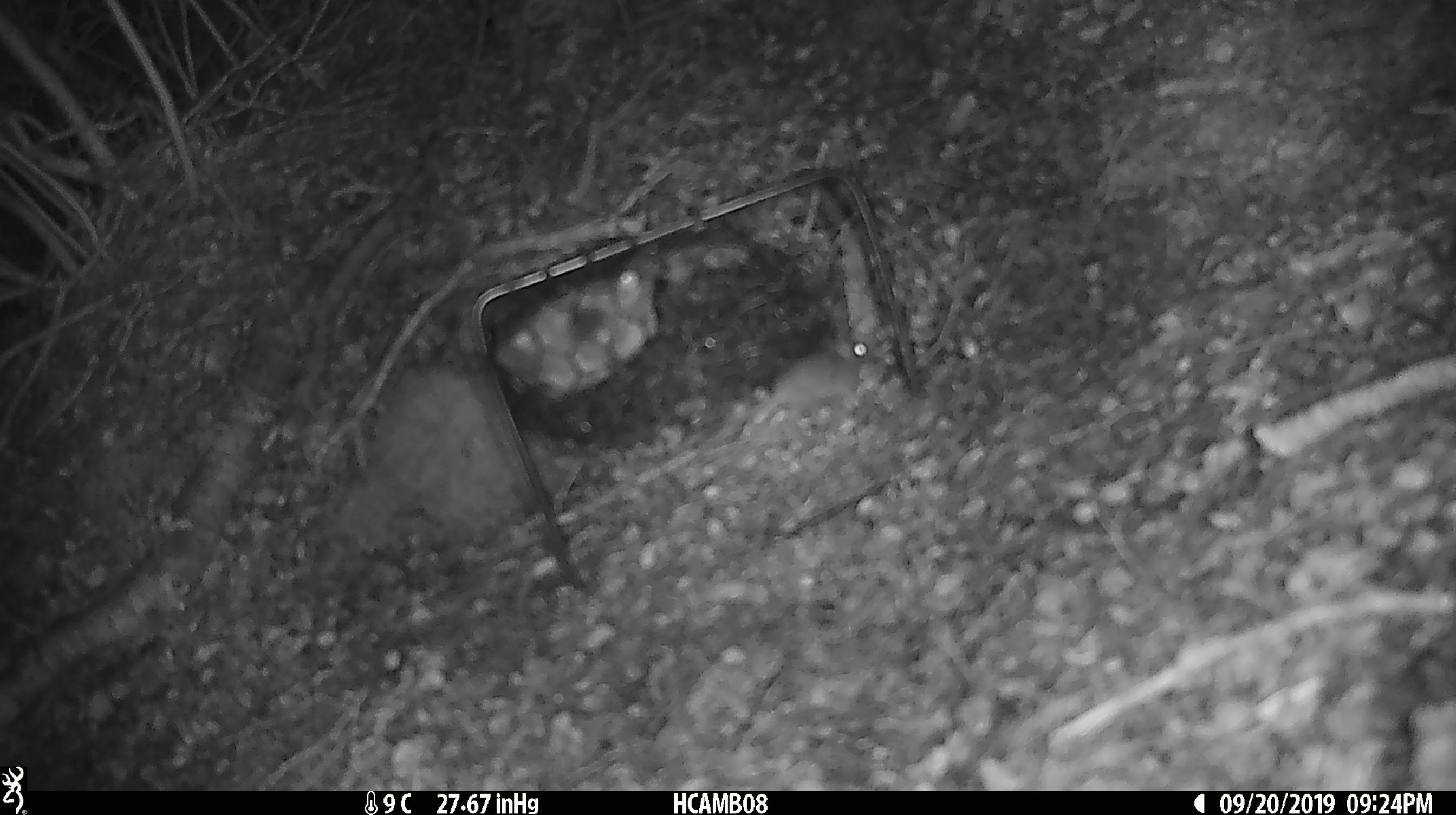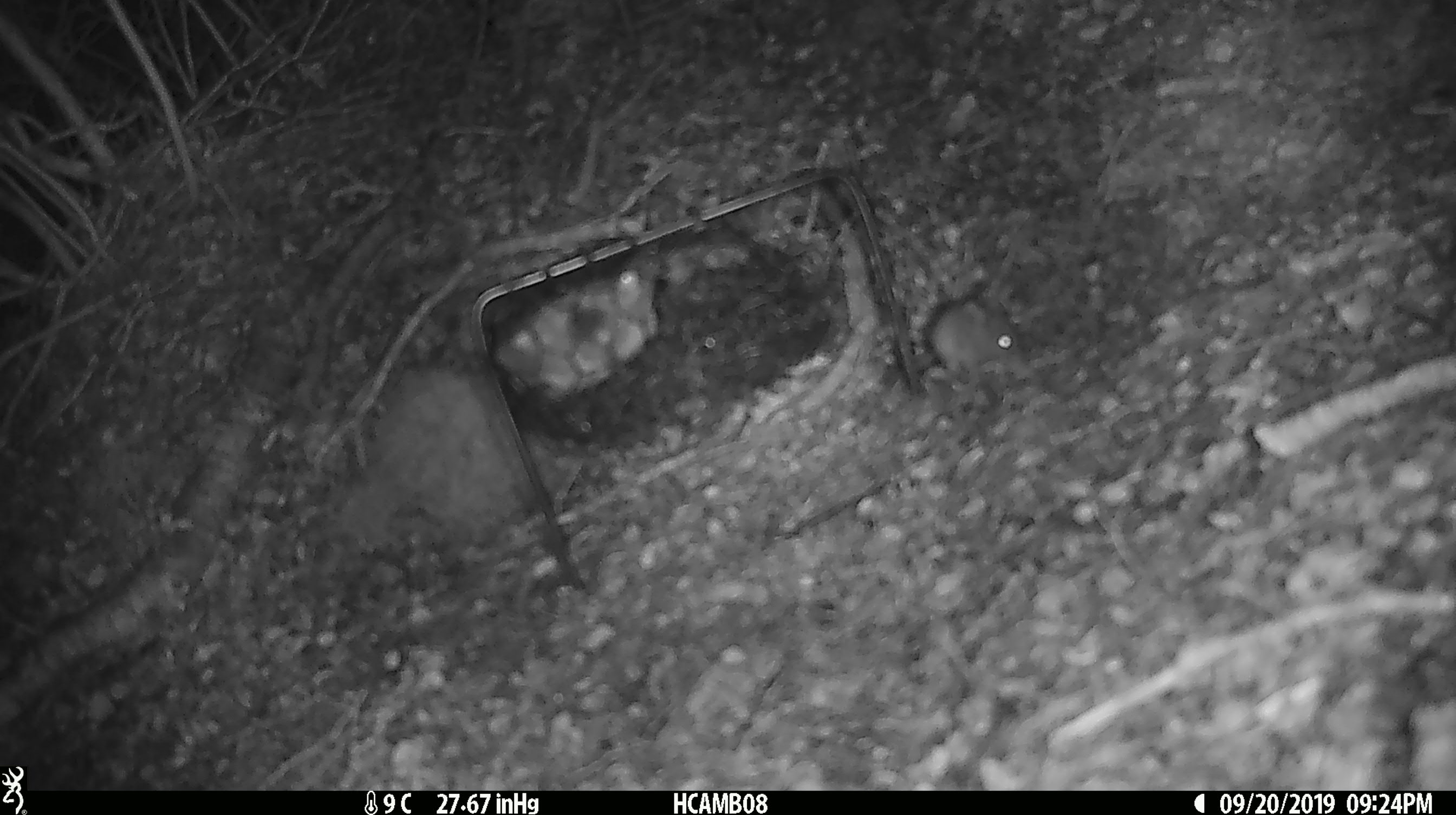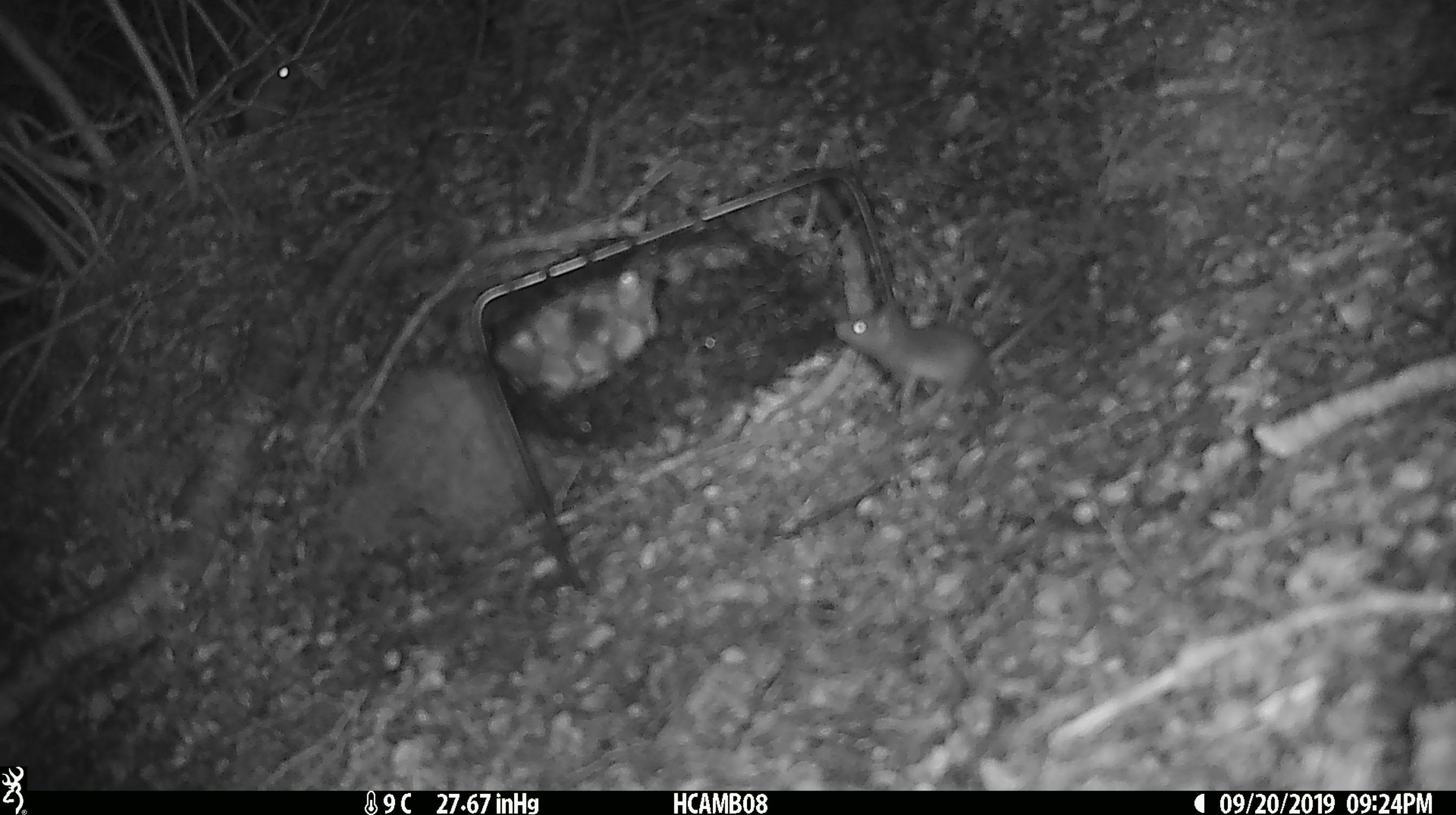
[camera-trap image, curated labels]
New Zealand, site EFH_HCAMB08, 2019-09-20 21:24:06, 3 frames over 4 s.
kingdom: Animalia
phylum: Chordata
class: Mammalia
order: Rodentia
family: Muridae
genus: Mus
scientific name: Mus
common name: mouse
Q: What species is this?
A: Mouse (Mus).